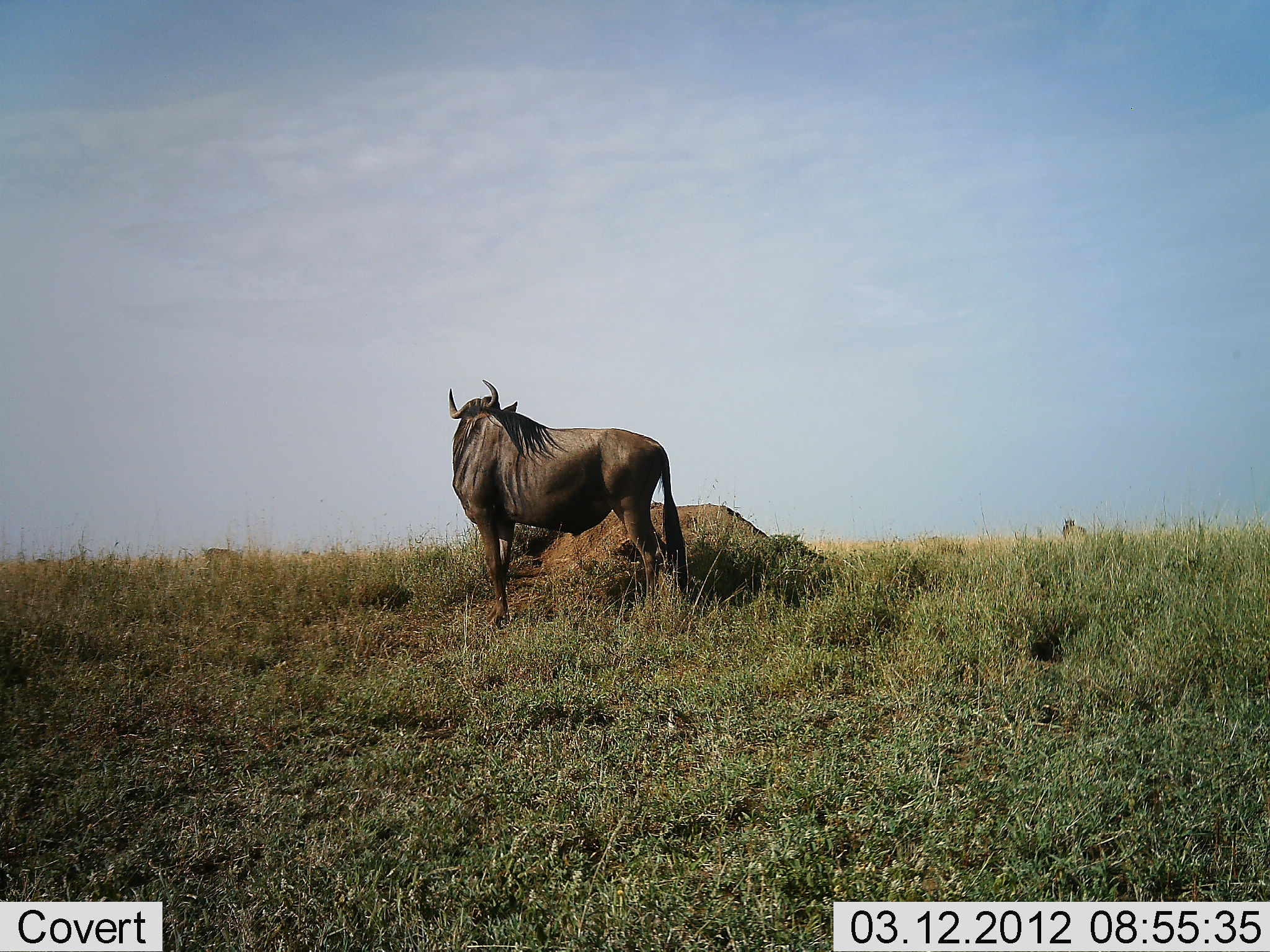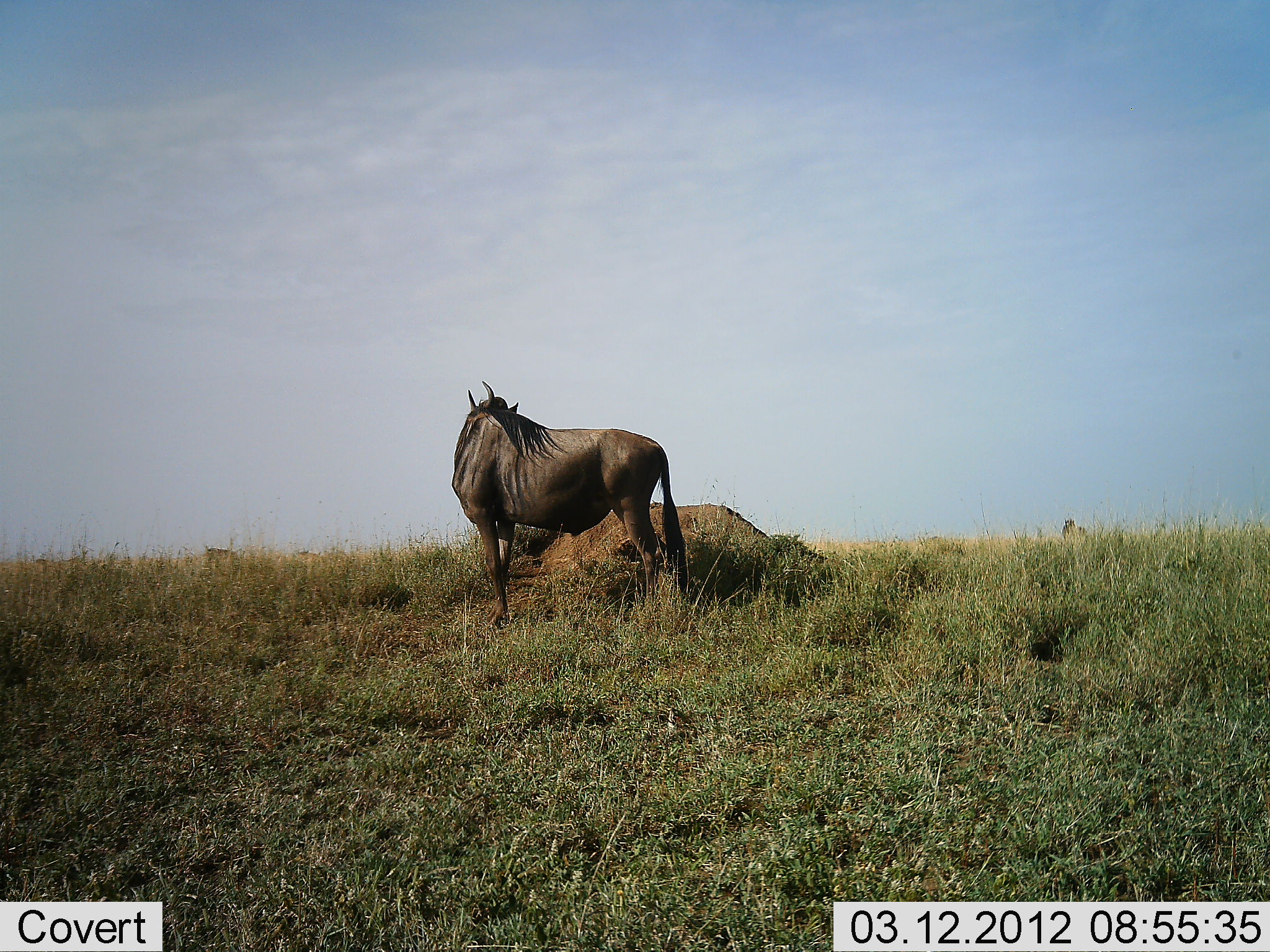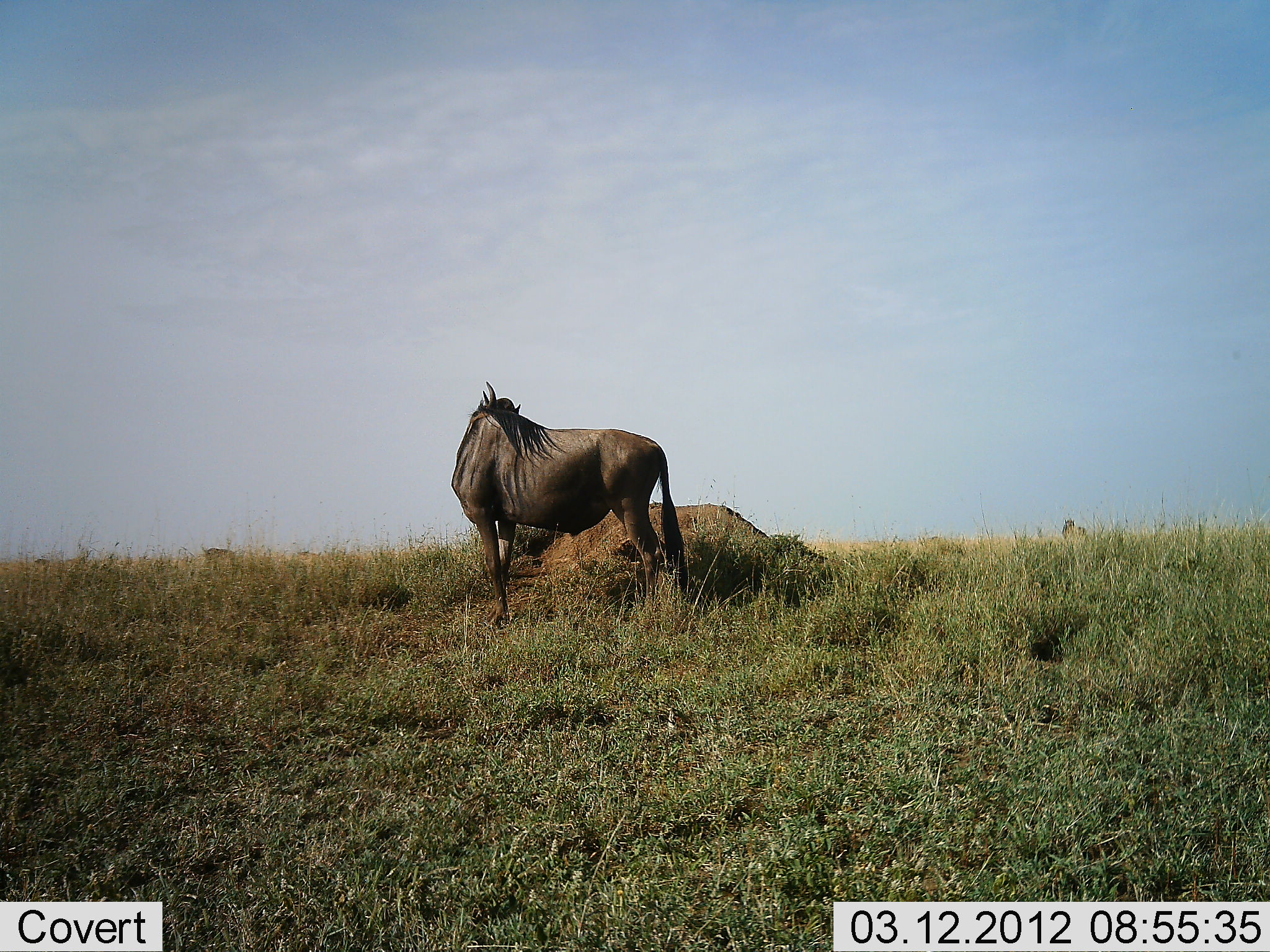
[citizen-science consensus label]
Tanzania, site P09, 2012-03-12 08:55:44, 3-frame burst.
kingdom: Animalia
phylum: Chordata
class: Mammalia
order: Artiodactyla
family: Bovidae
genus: Connochaetes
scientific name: Connochaetes taurinus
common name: blue wildebeest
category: wildebeest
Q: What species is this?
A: Wildebeest (blue wildebeest) (Connochaetes taurinus).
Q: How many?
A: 1.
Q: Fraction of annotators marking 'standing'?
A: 100%.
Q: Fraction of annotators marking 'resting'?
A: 0%.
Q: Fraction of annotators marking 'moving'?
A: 0%.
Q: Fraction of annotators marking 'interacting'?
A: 0%.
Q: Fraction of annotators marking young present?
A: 0%.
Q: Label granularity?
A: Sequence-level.